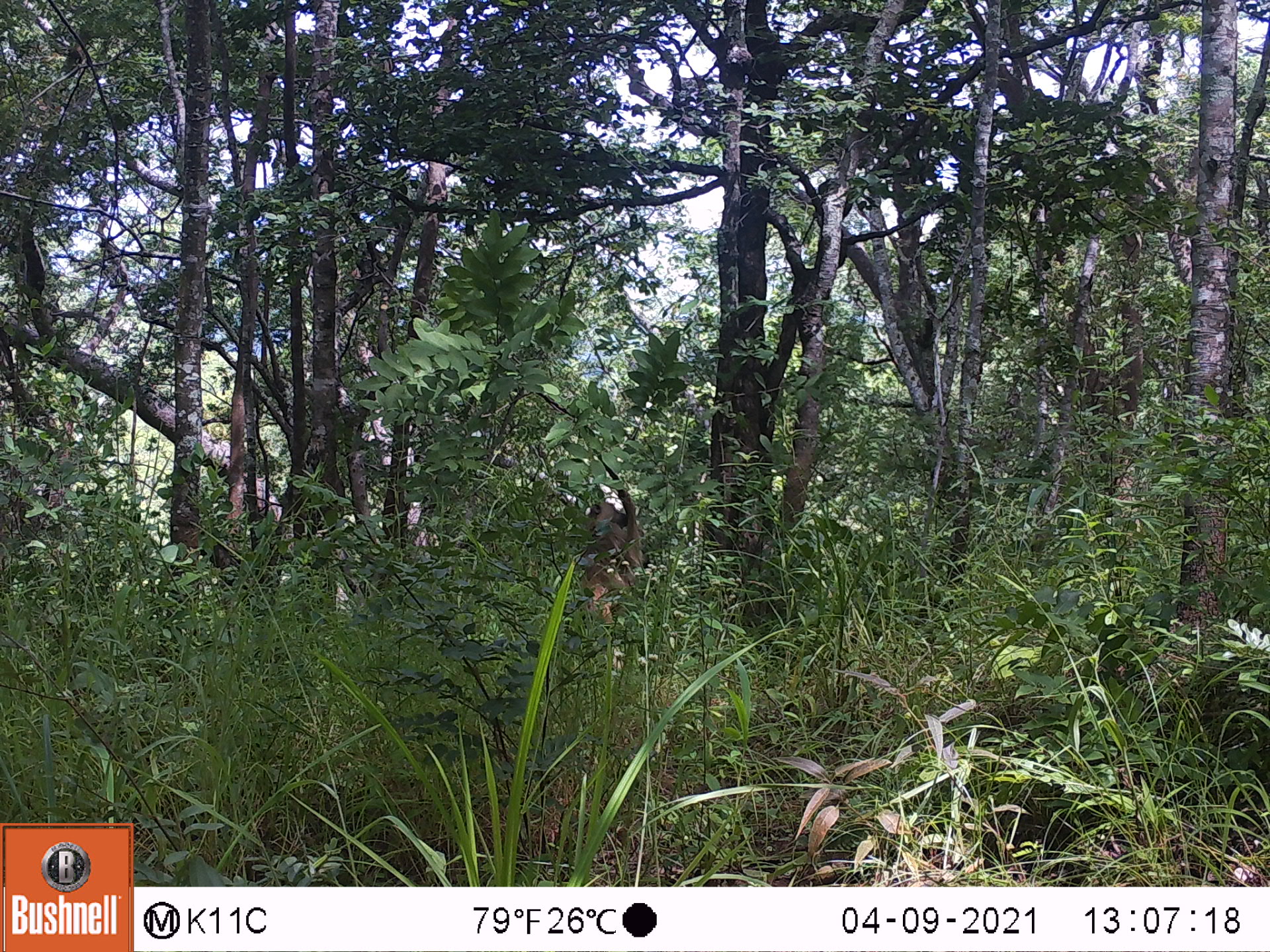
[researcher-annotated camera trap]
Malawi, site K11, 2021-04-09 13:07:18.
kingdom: Animalia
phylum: Chordata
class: Mammalia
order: Primates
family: Cercopithecidae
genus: Papio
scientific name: Papio cynocephalus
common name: yellow baboon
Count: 1.